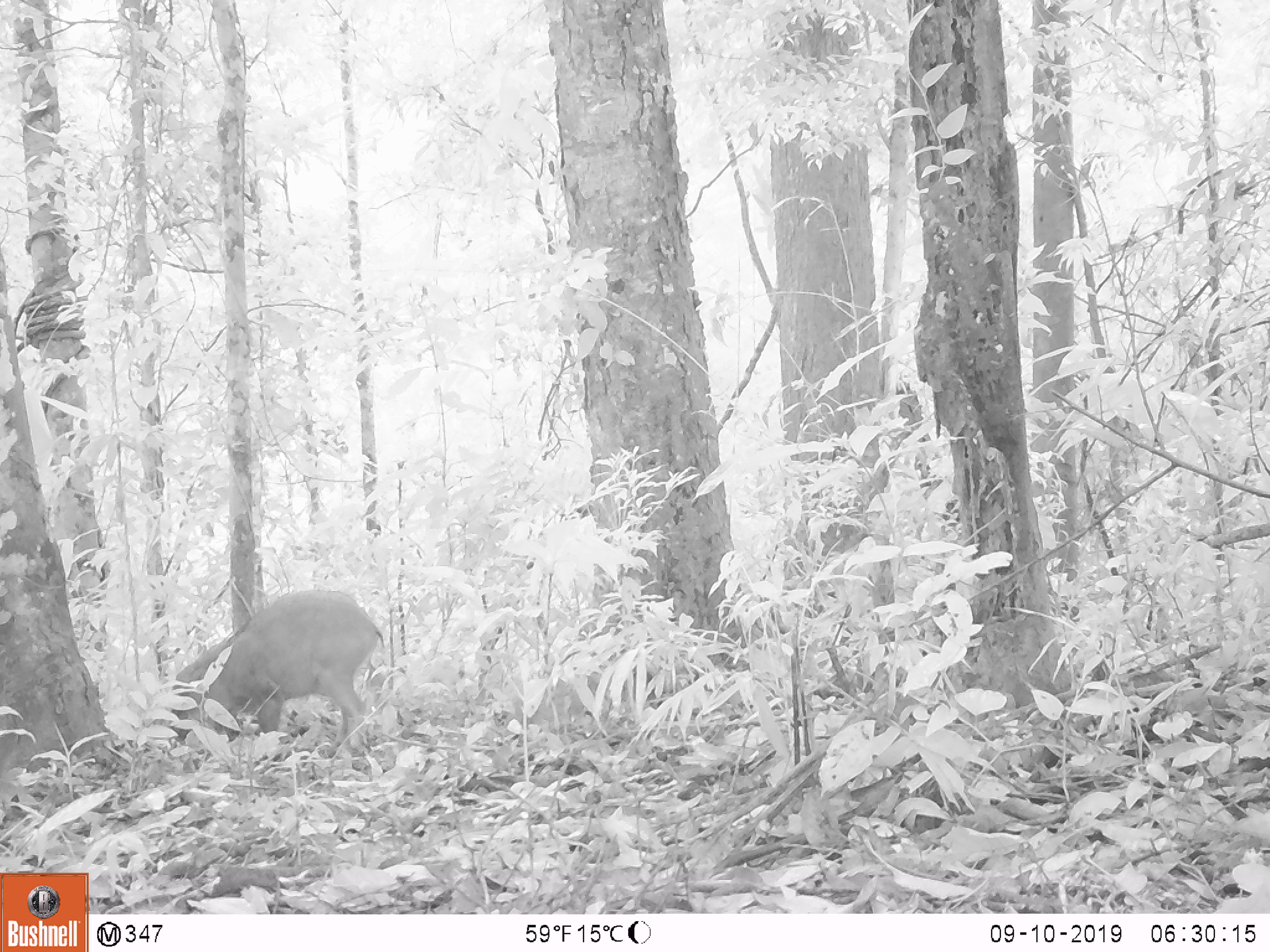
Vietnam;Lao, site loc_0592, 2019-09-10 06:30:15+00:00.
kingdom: Animalia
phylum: Chordata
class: Mammalia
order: Artiodactyla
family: Suidae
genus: Sus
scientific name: Sus scrofa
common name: eurasian wild pig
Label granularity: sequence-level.